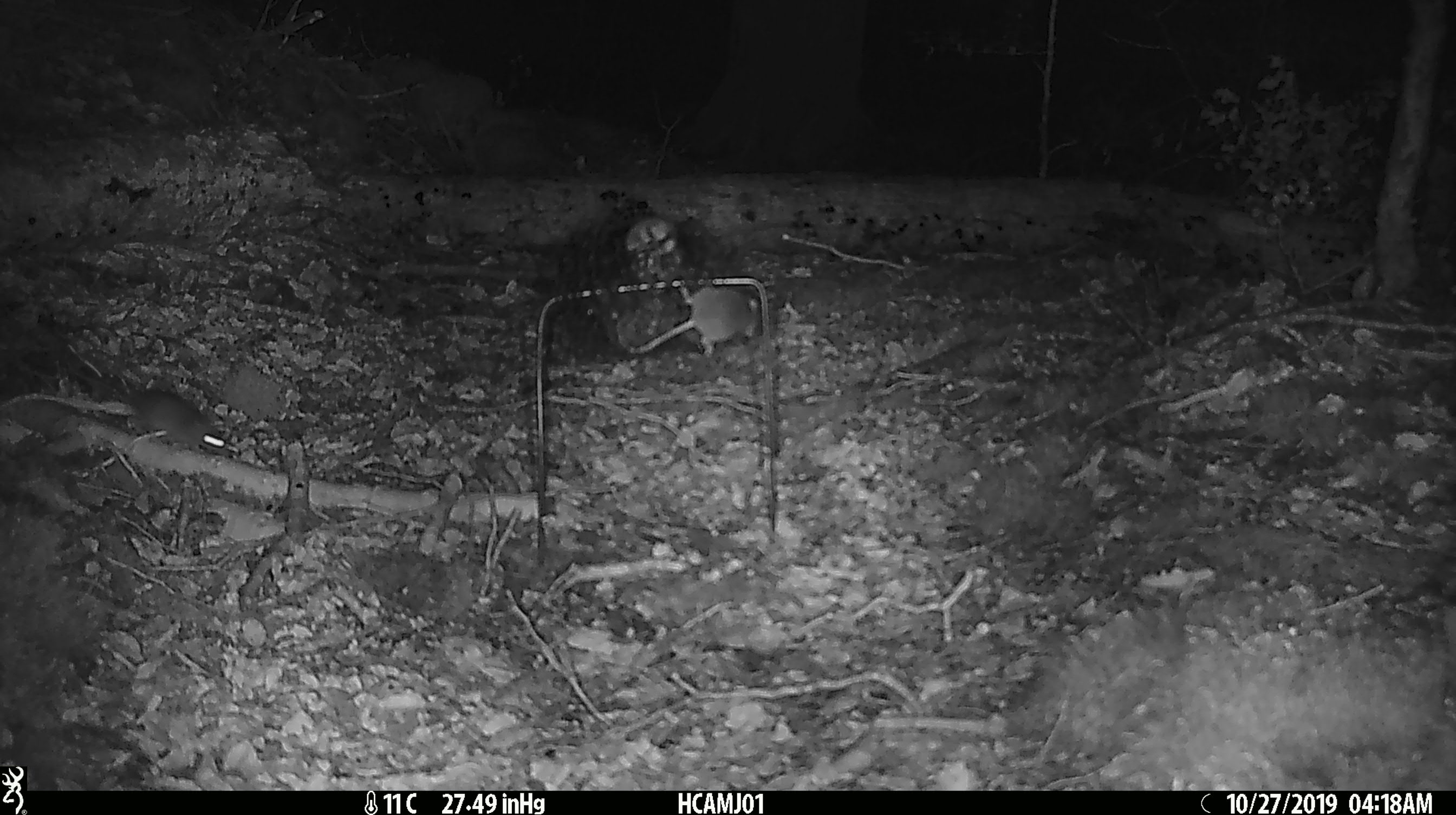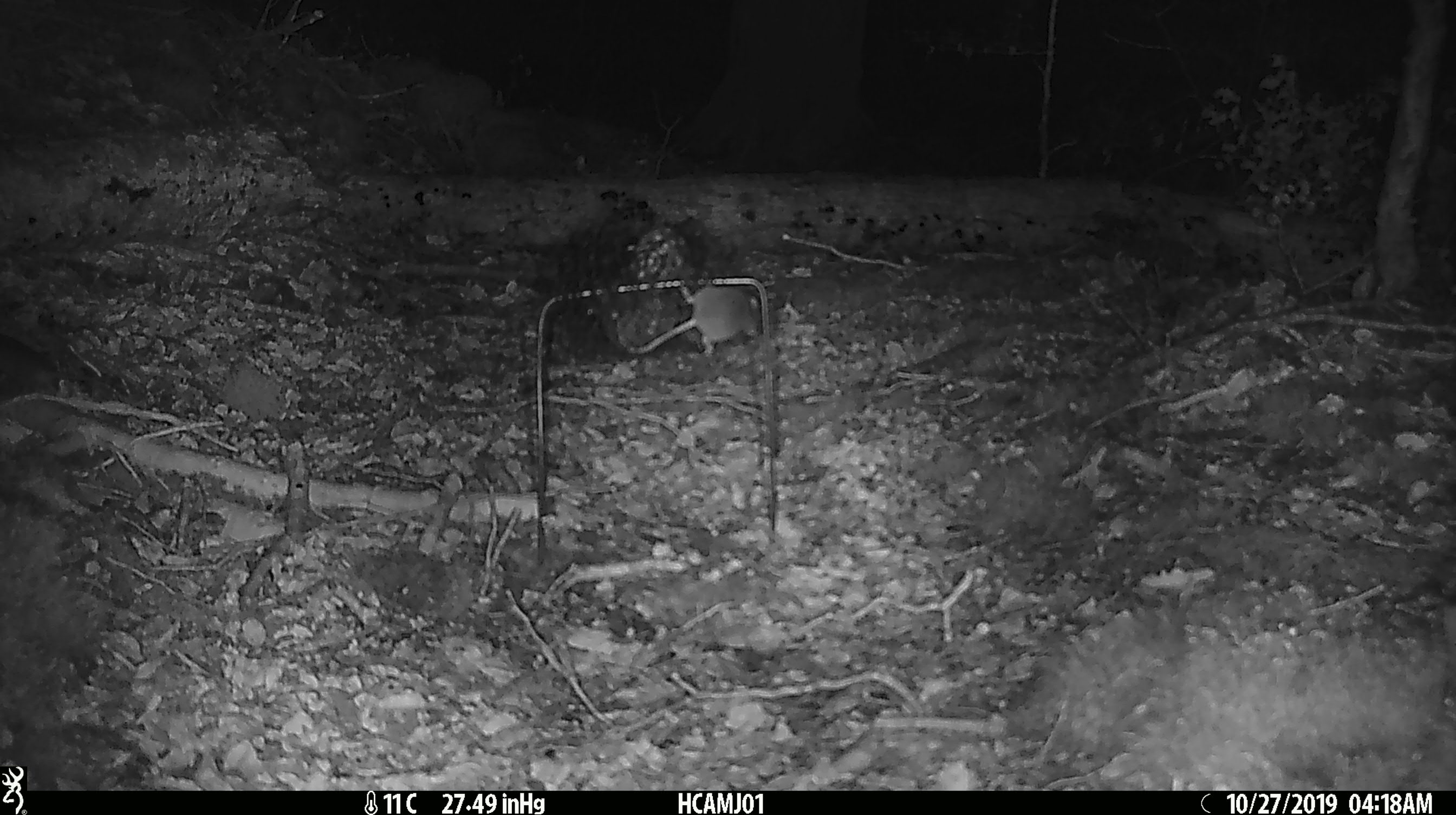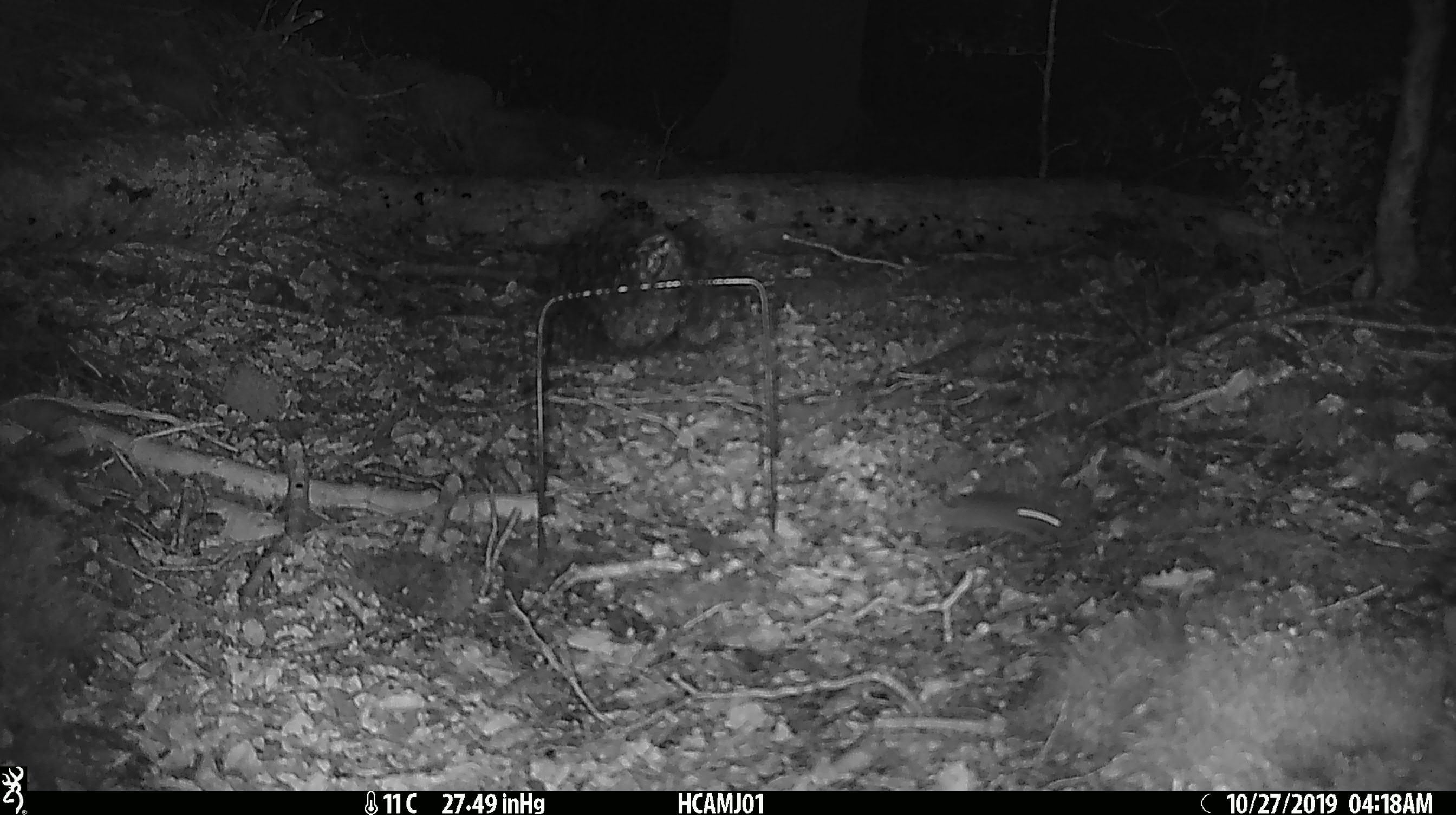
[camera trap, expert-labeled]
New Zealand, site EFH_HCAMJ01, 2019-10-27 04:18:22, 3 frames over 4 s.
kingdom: Animalia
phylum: Chordata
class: Mammalia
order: Rodentia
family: Muridae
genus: Mus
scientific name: Mus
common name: mouse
Mouse (Mus).